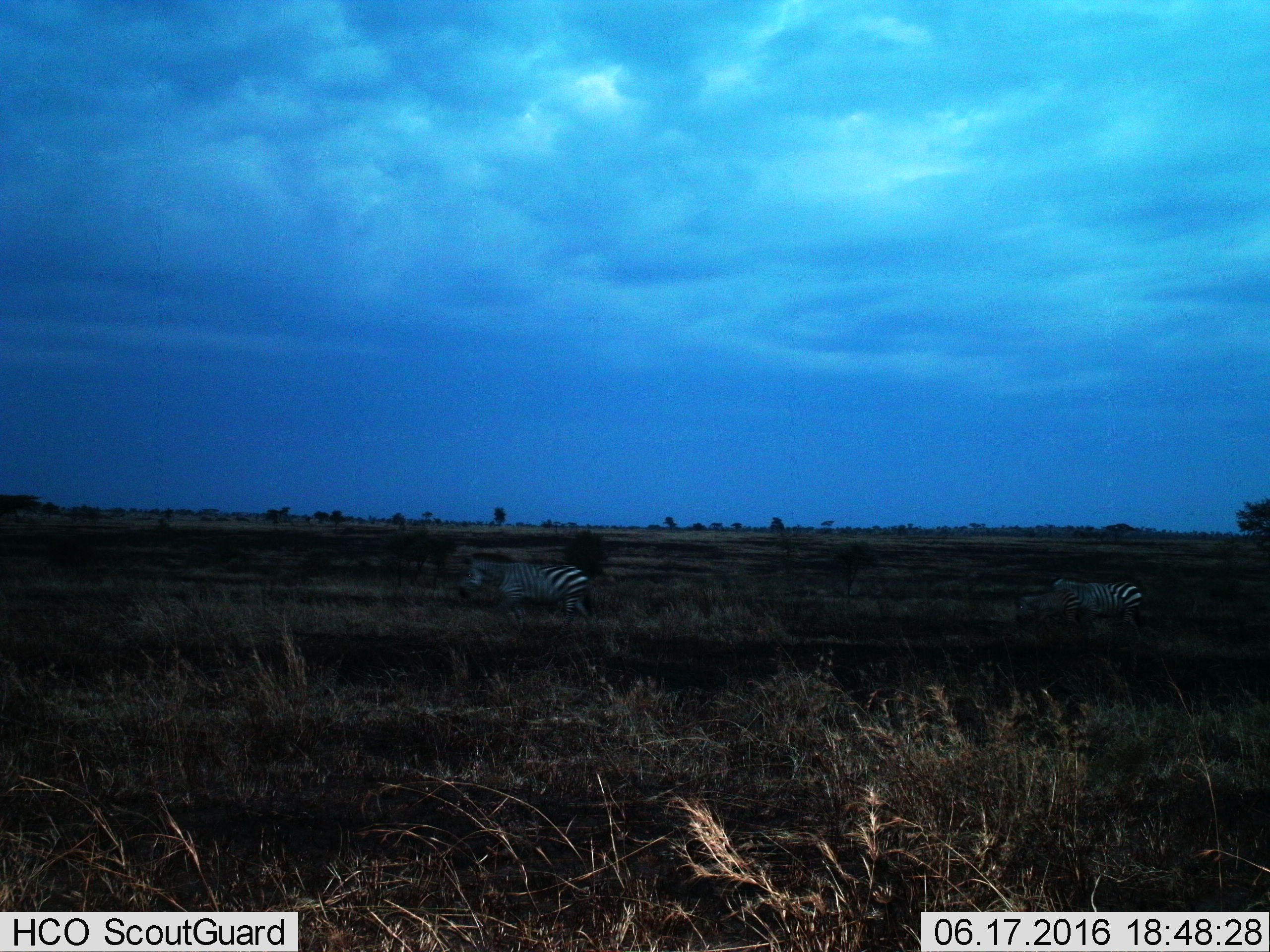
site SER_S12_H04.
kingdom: Animalia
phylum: Chordata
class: Mammalia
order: Perissodactyla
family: Equidae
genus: Equus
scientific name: Equus quagga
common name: plains zebra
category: zebraplains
Zebraplains (plains zebra) (Equus quagga), count 2. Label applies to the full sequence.